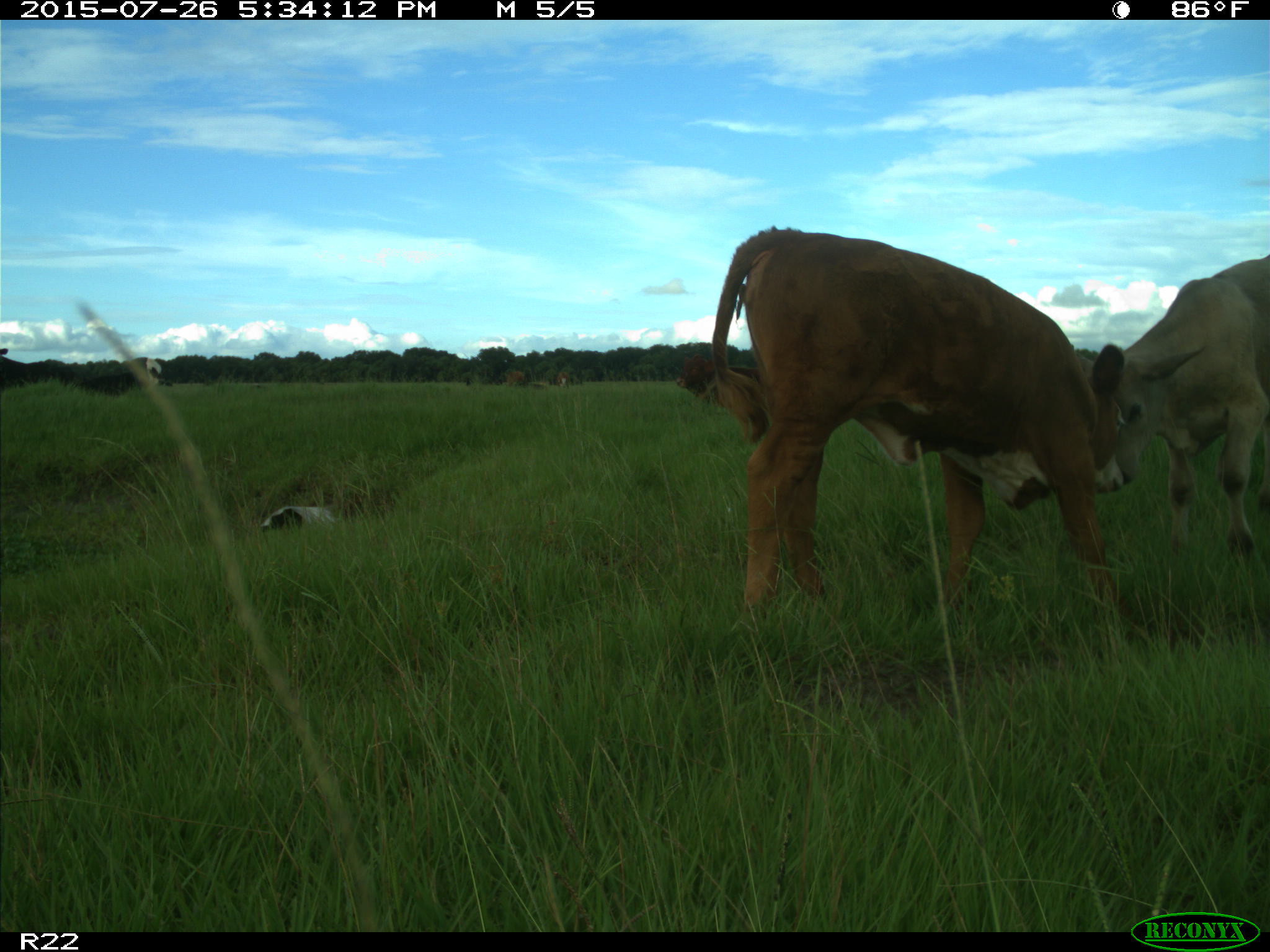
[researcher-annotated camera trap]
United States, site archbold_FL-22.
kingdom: Animalia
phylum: Chordata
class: Mammalia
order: Artiodactyla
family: Bovidae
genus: Bos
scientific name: Bos taurus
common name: domestic cow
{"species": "Bos taurus (domestic cow)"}